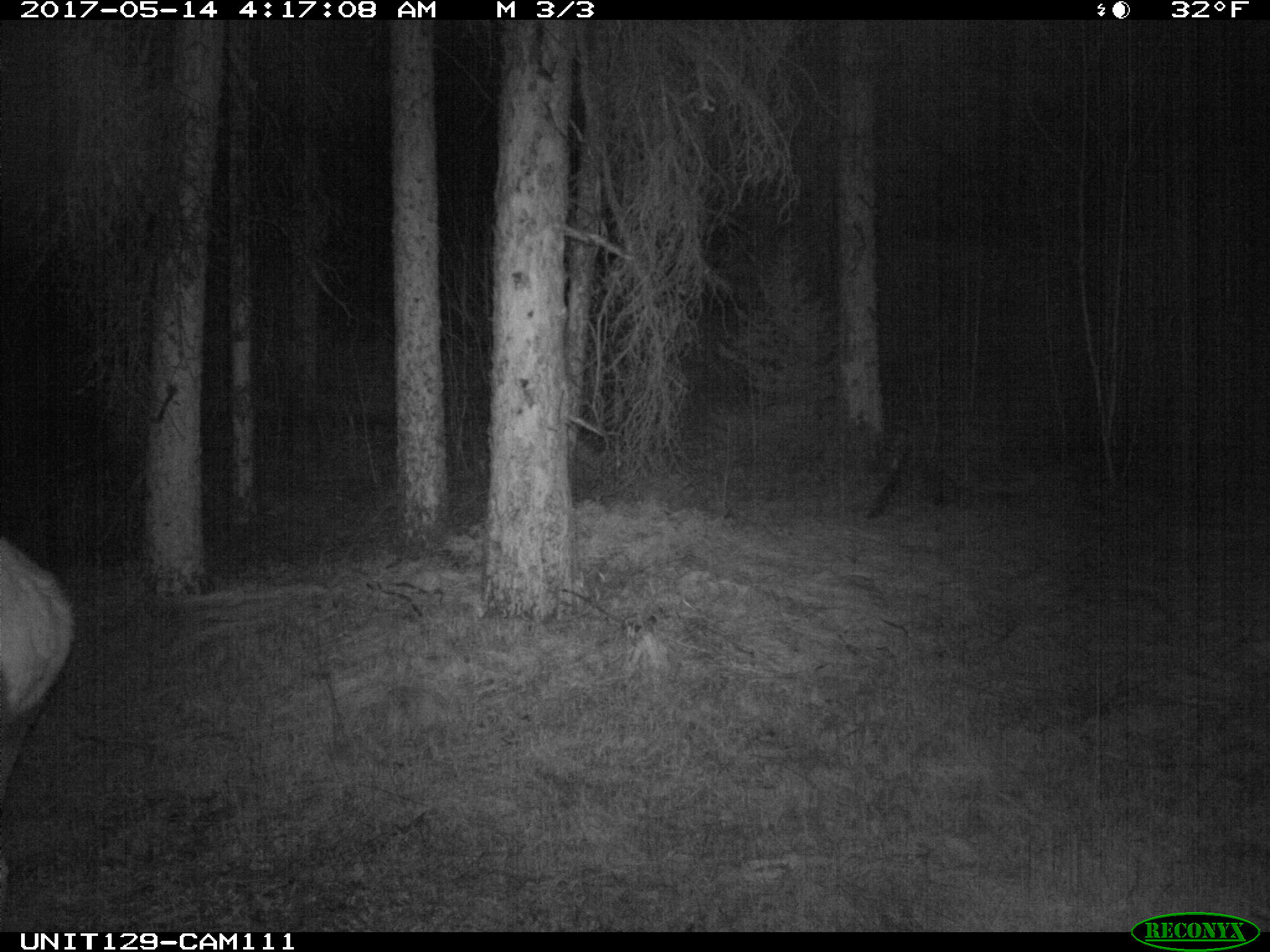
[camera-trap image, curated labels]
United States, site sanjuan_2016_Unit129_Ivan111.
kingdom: Animalia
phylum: Chordata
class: Mammalia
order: Artiodactyla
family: Cervidae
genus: Cervus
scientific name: Cervus elaphus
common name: red deer